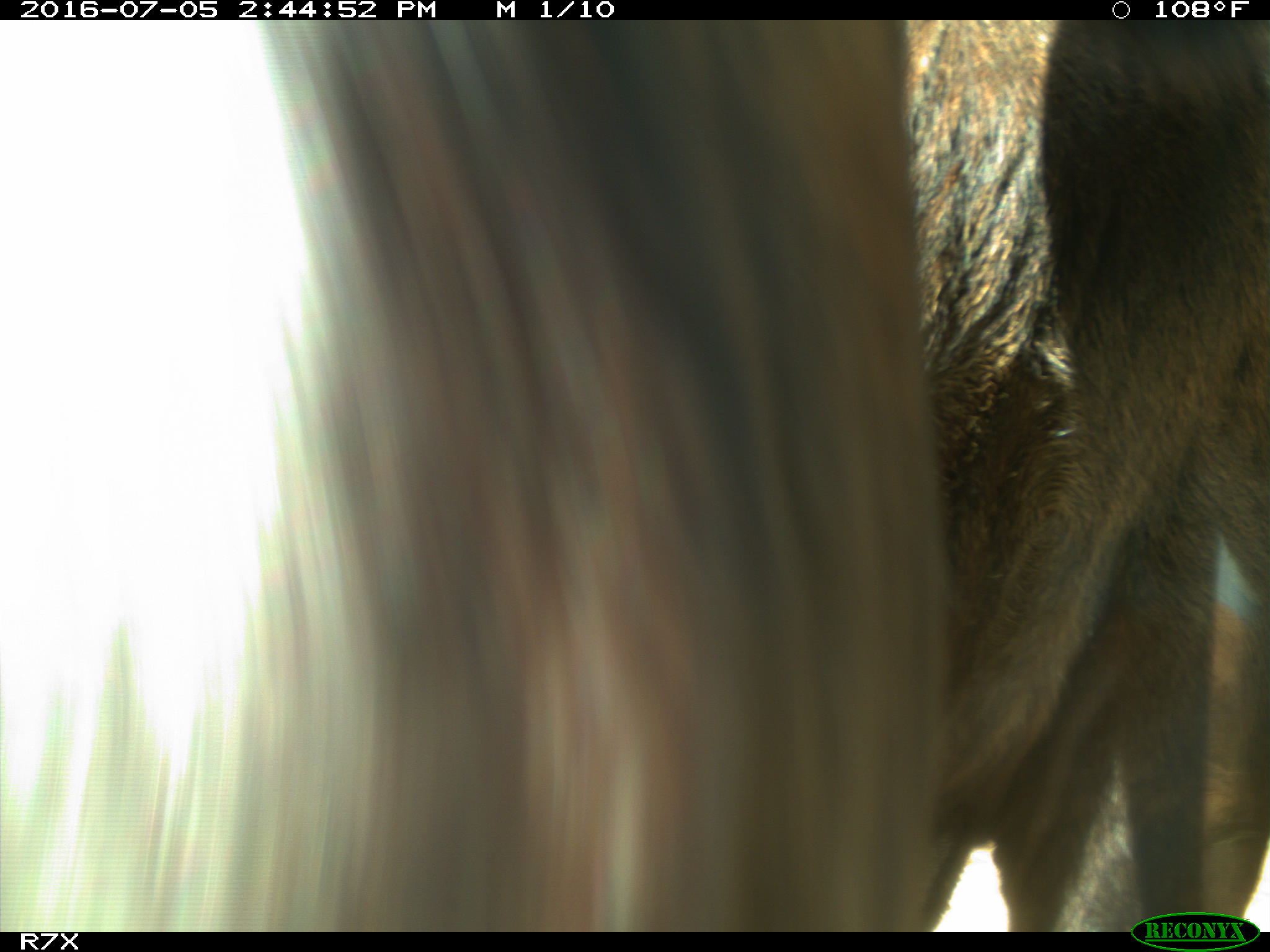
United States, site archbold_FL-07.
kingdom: Animalia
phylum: Chordata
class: Mammalia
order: Artiodactyla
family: Bovidae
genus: Bos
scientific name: Bos taurus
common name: domestic cow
Bos taurus (domestic cow).